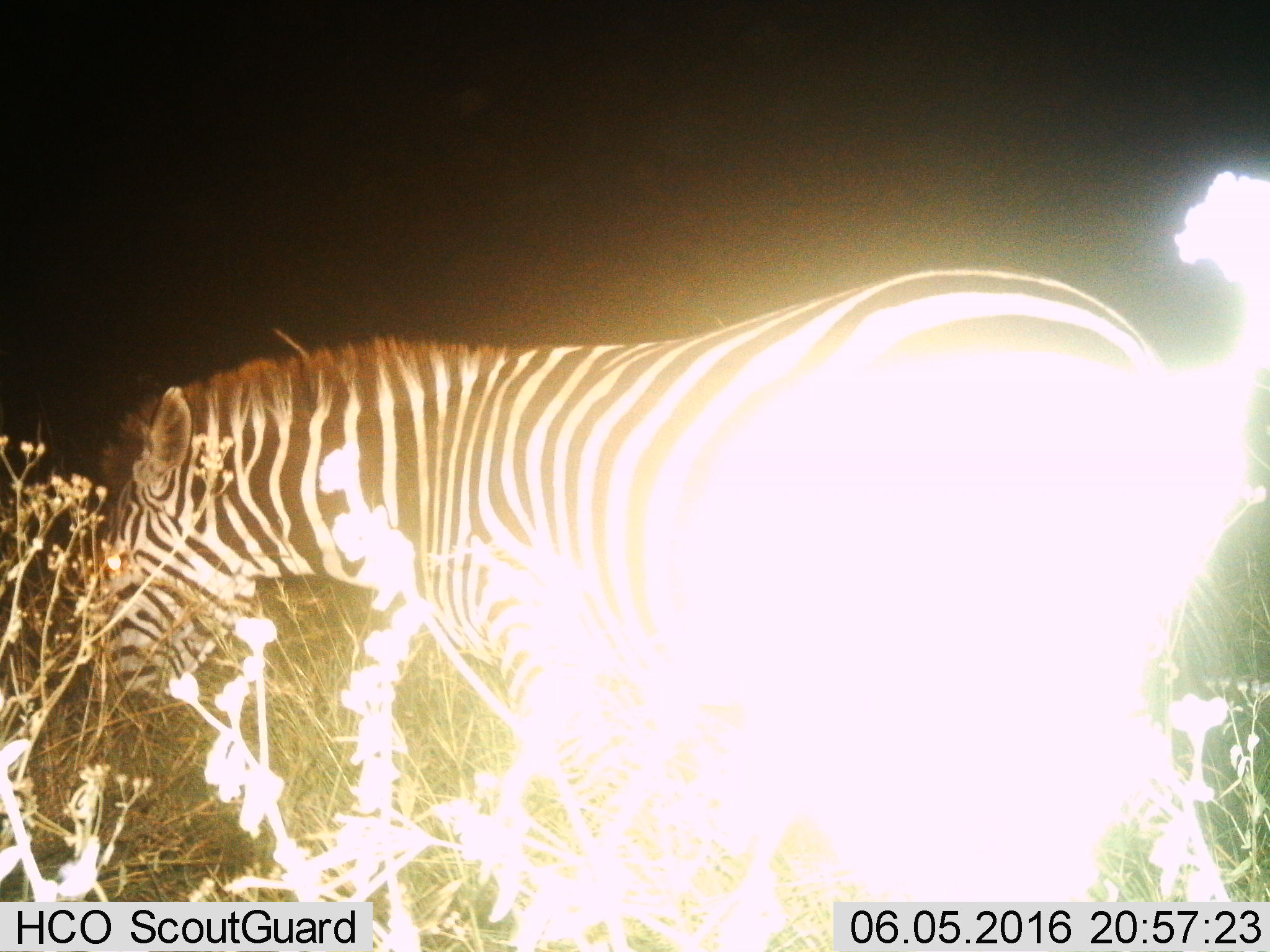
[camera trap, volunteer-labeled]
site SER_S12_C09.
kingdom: Animalia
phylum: Chordata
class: Mammalia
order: Perissodactyla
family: Equidae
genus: Equus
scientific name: Equus quagga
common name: plains zebra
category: zebraplains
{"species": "zebraplains (plains zebra) (Equus quagga)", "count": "1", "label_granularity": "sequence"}